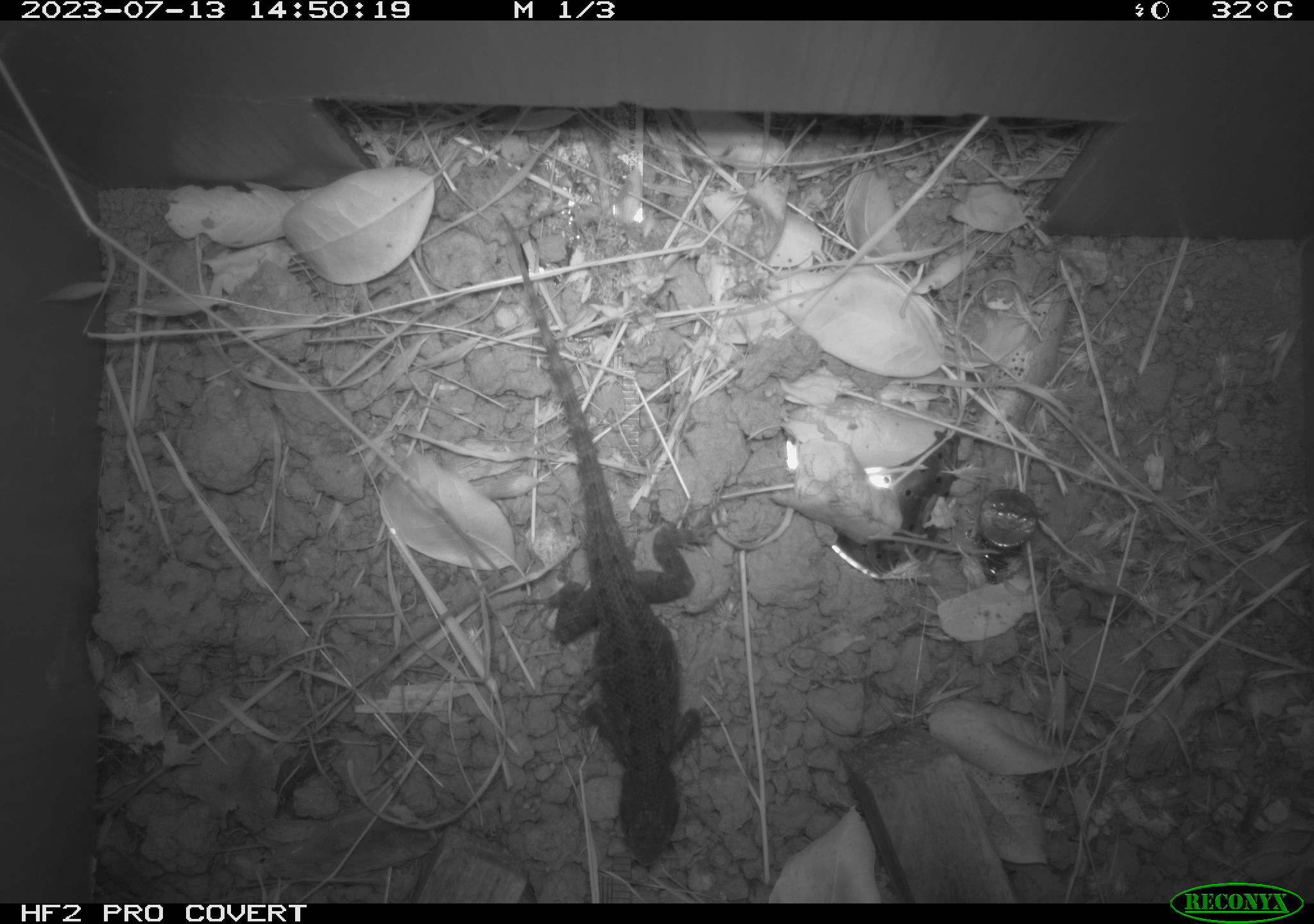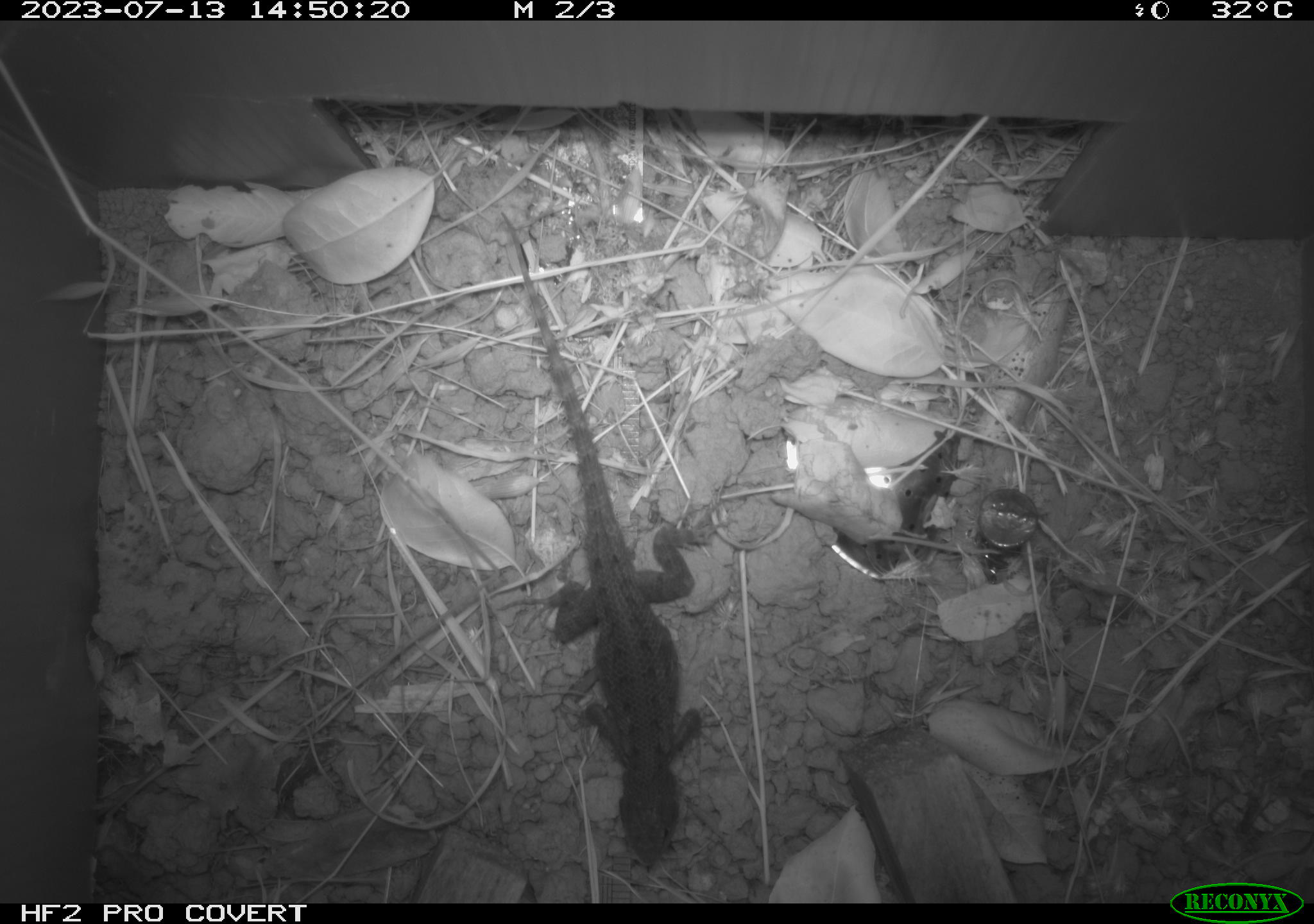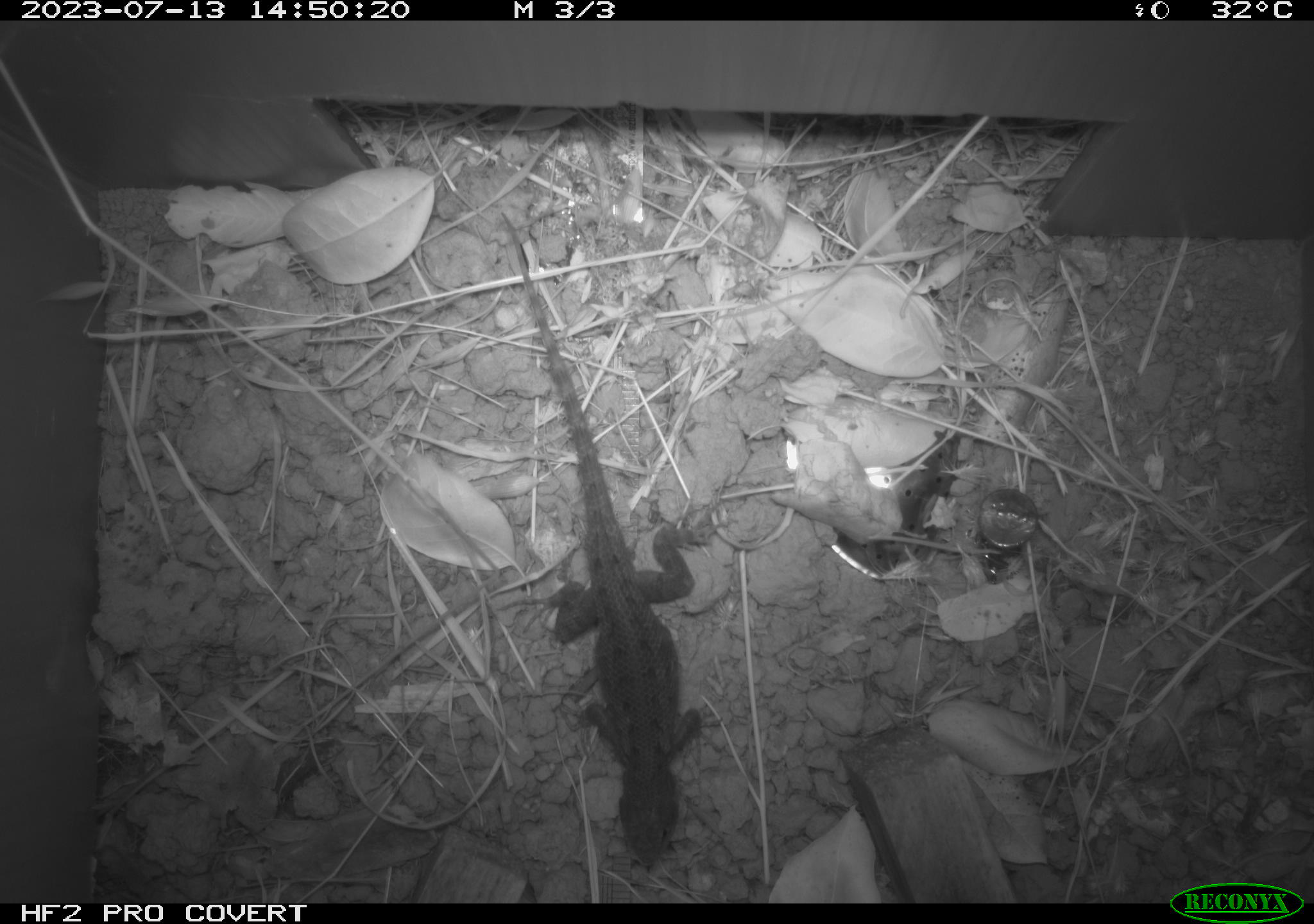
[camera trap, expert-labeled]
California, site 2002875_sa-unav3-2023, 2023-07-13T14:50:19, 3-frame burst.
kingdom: Animalia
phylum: Chordata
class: Reptilia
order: Squamata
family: Phrynosomatidae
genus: Sceloporus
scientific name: Sceloporus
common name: spiny lizards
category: sceloporus species